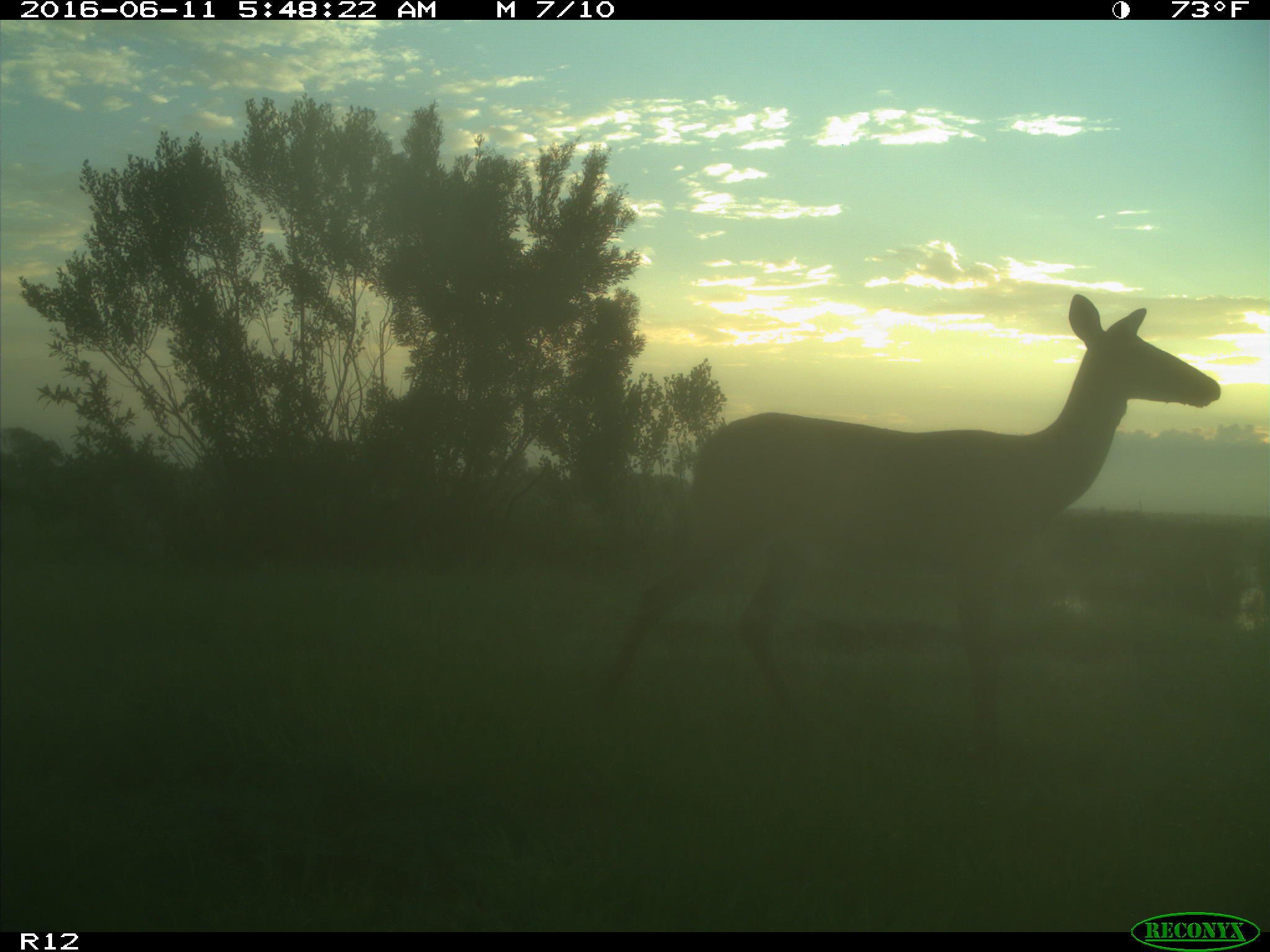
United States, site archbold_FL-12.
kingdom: Animalia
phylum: Chordata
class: Mammalia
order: Artiodactyla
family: Cervidae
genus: Odocoileus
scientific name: Odocoileus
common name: deer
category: unidentified deer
Unidentified deer (deer) (Odocoileus).